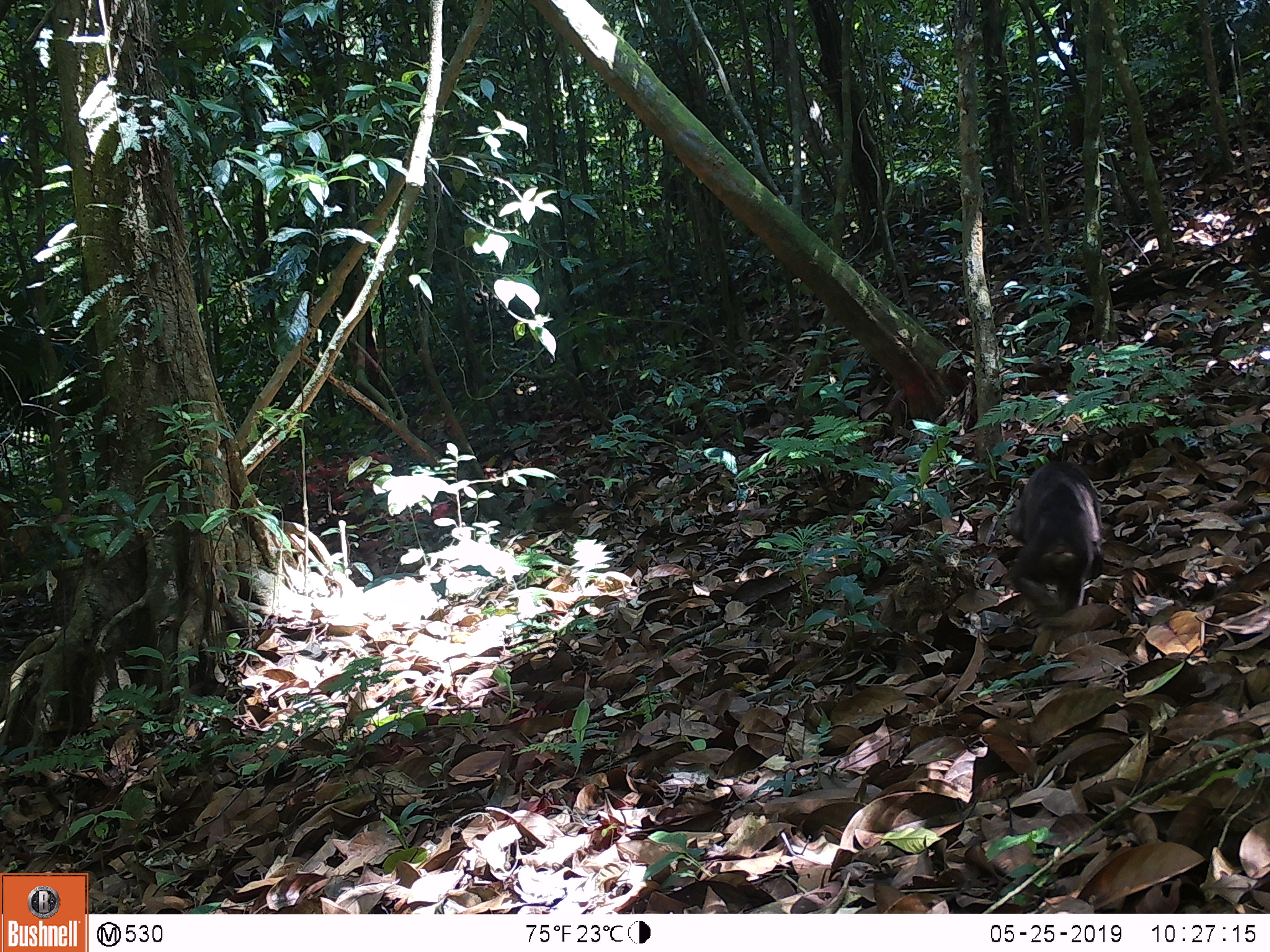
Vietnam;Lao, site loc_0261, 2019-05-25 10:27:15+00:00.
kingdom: Animalia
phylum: Chordata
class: Mammalia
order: Primates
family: Cercopithecidae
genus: Macaca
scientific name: Macaca arctoides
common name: stump-tailed macaque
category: stump tailed macaque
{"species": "stump tailed macaque (stump-tailed macaque) (Macaca arctoides)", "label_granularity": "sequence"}